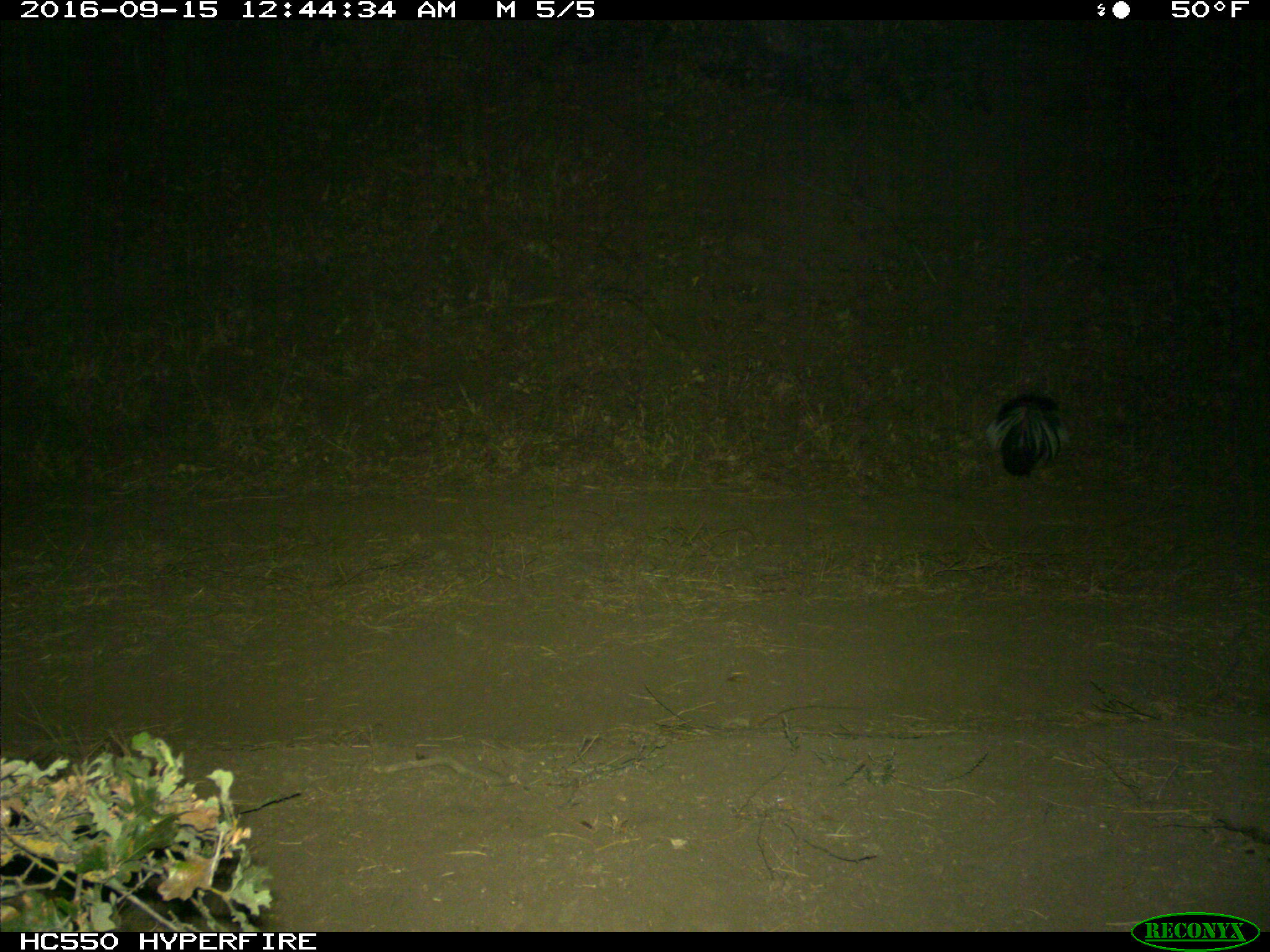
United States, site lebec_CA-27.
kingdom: Animalia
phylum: Chordata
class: Mammalia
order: Carnivora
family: Mephitidae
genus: Mephitis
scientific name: Mephitis mephitis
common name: striped skunk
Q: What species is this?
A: Mephitis mephitis (striped skunk).